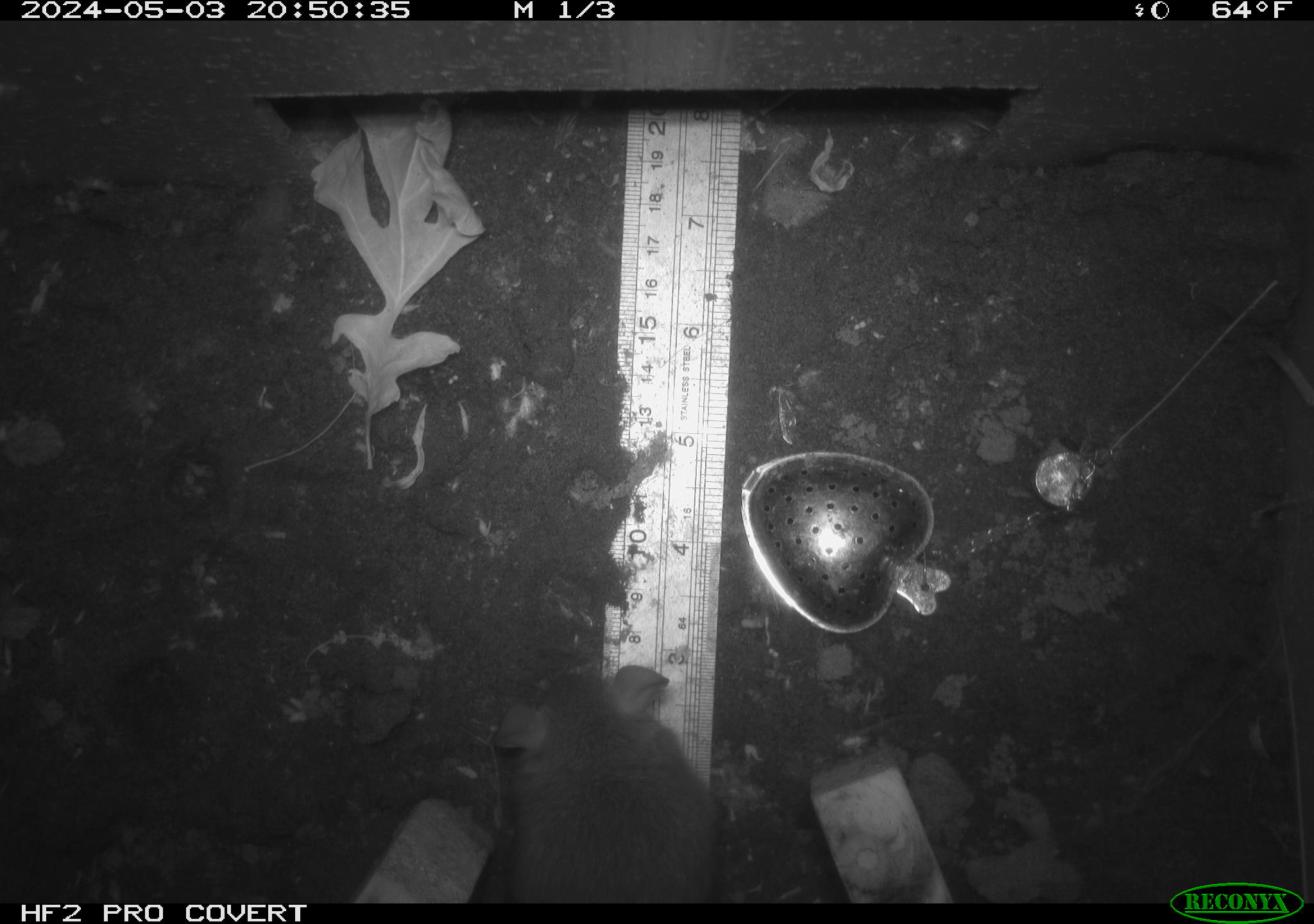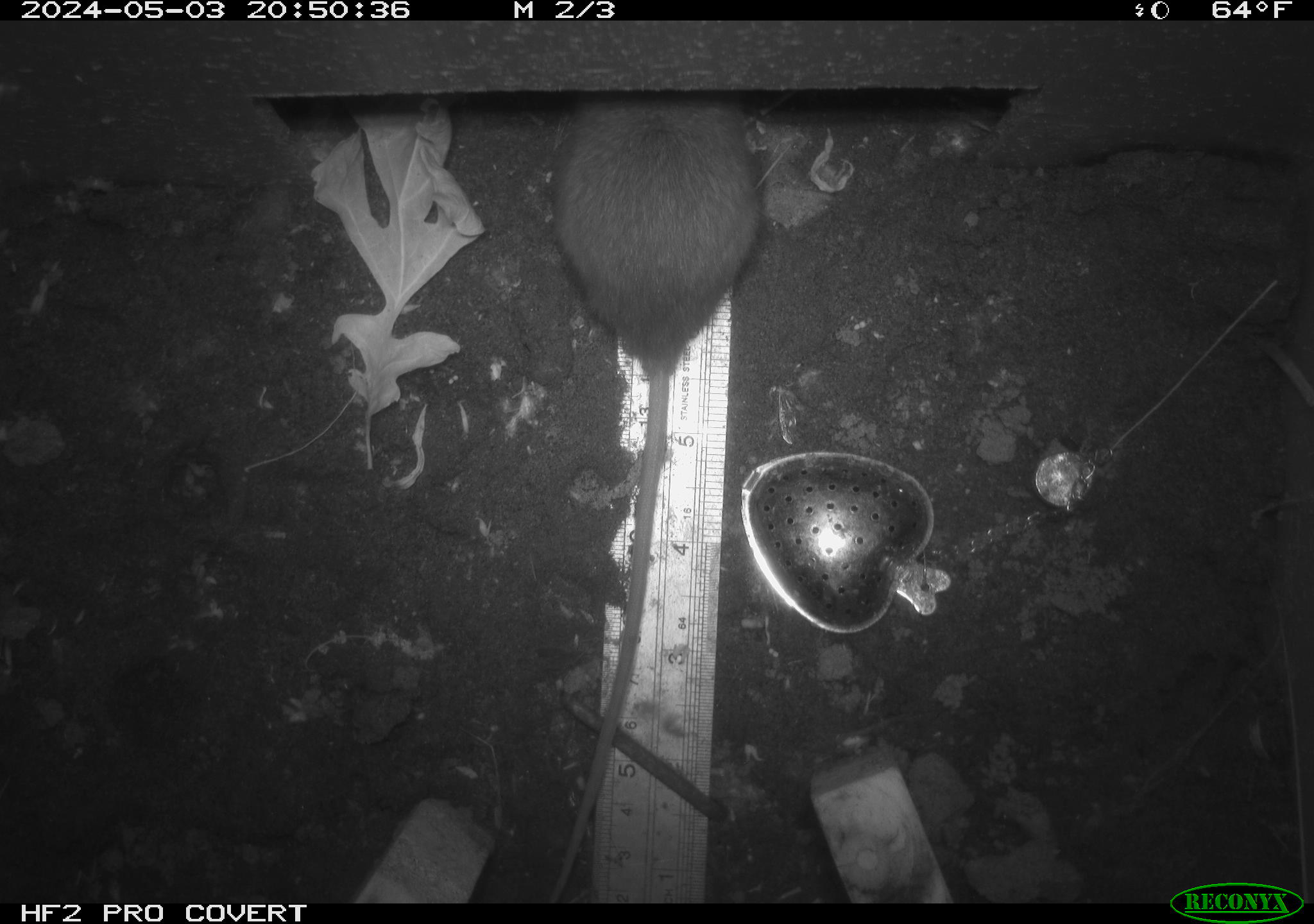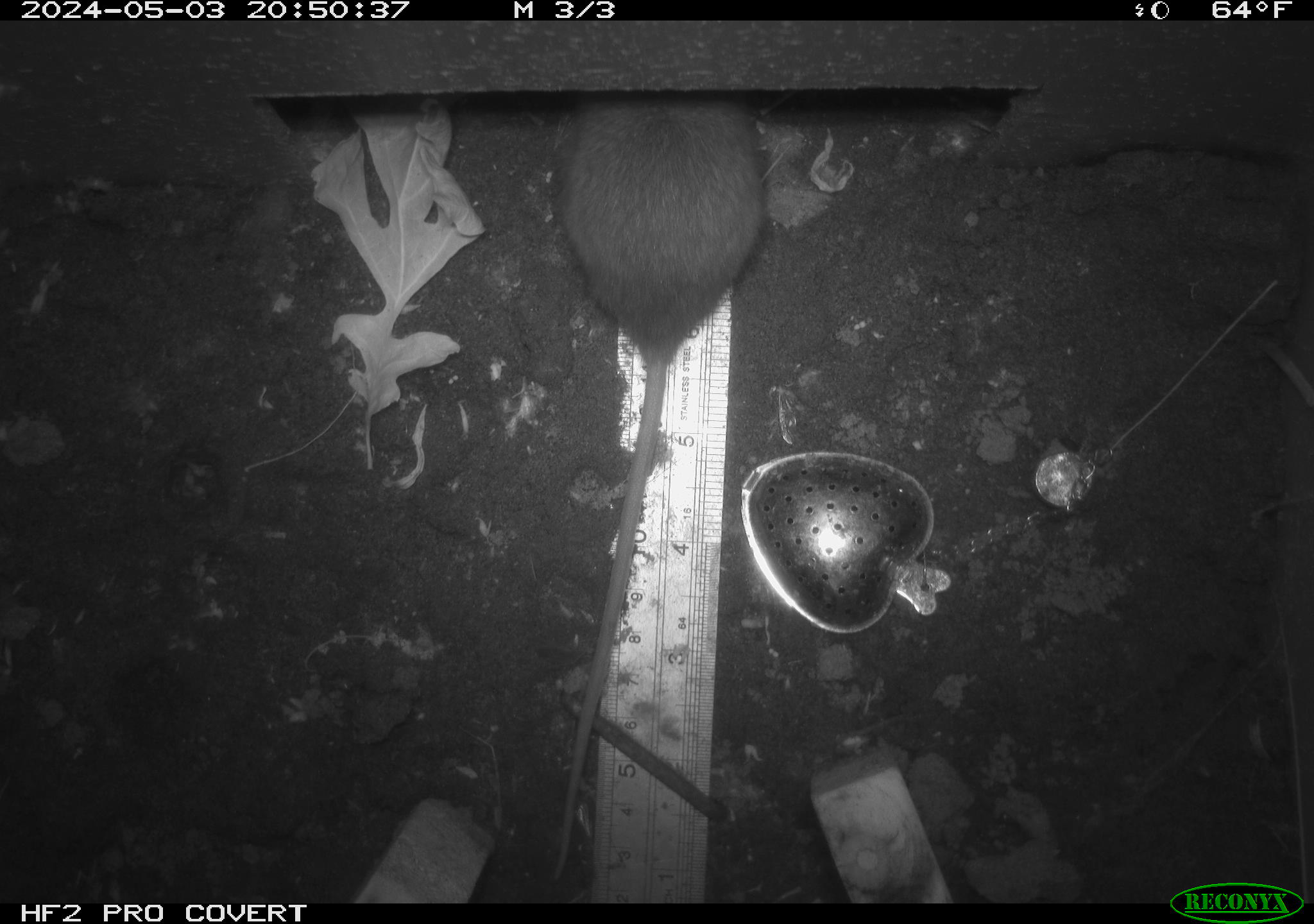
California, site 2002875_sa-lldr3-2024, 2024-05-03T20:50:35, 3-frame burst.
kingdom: Animalia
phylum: Chordata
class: Mammalia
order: Rodentia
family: Muridae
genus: Rattus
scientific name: Rattus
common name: rat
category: rattus species